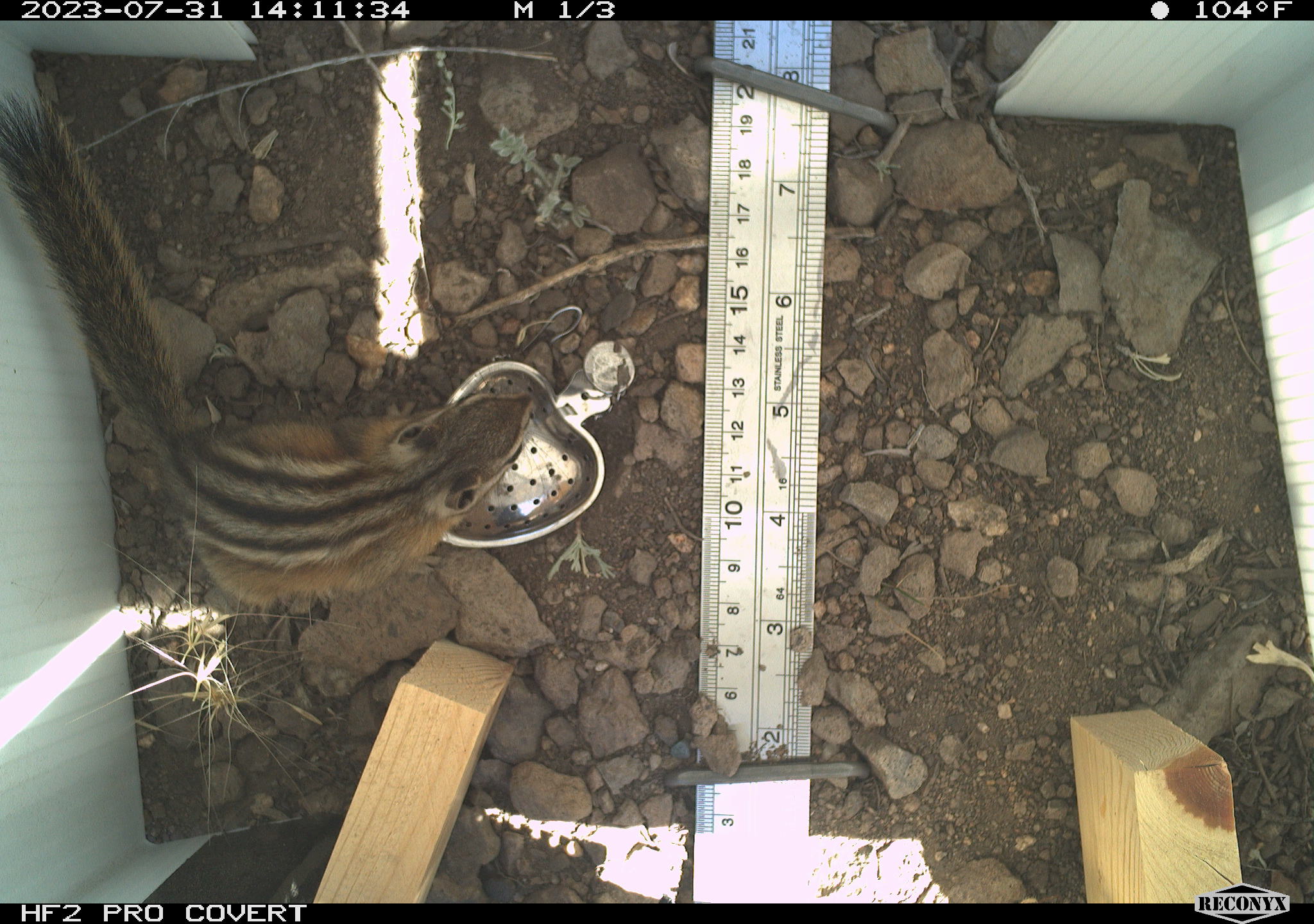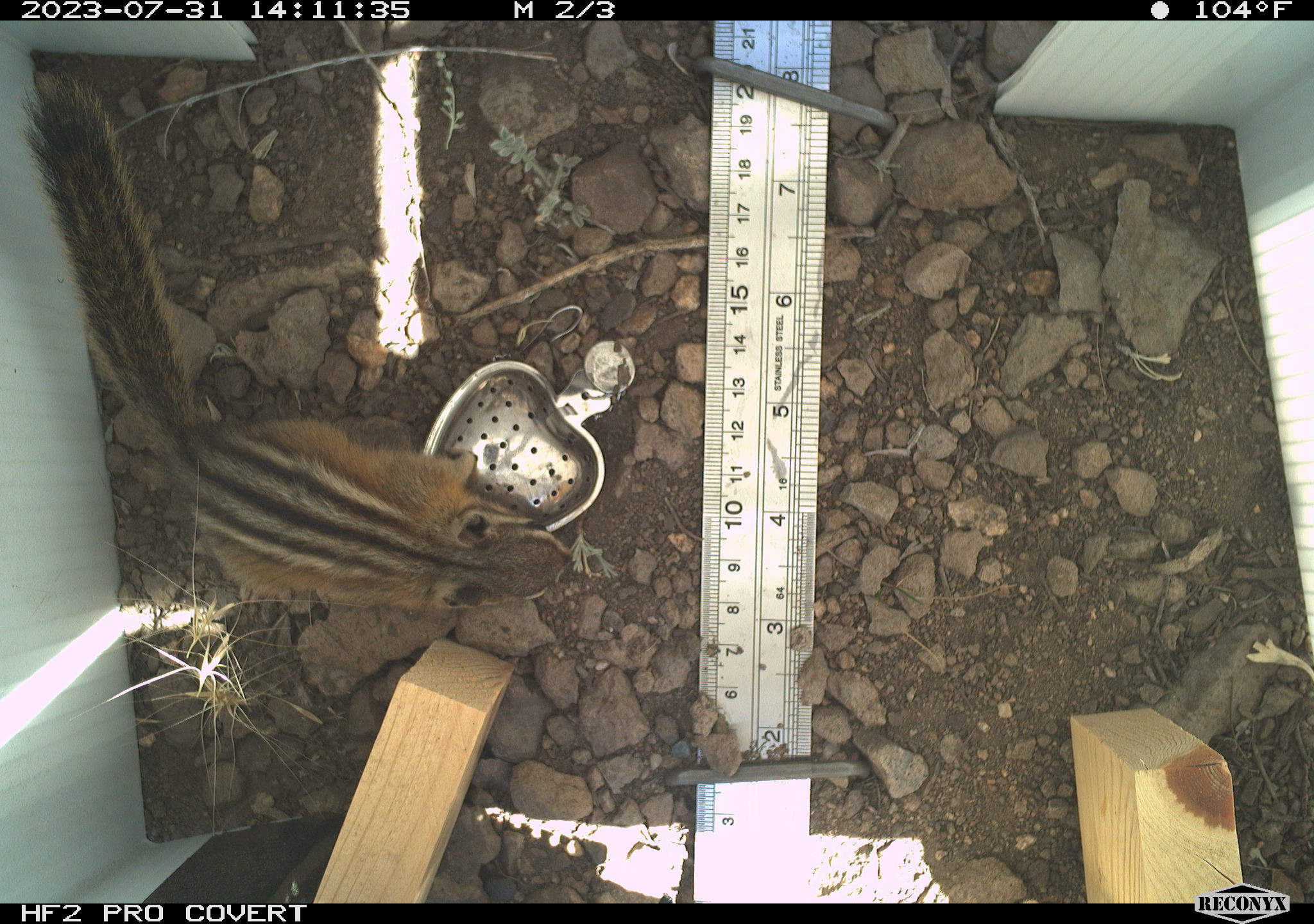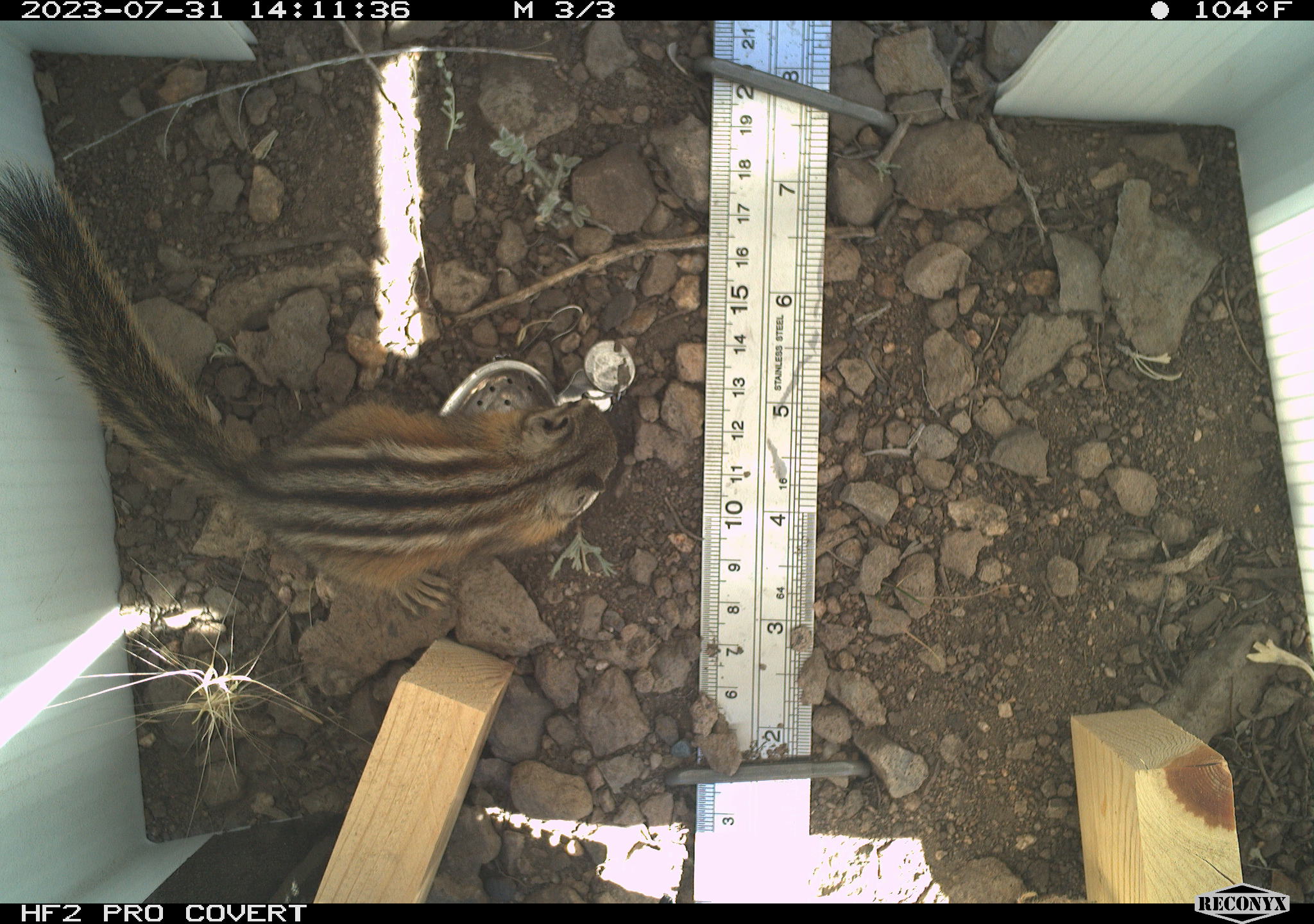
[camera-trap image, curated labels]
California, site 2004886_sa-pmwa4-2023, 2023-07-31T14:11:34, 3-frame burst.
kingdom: Animalia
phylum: Chordata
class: Mammalia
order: Rodentia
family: Sciuridae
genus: Neotamias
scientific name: Neotamias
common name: western chipmunks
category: neotamias species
Neotamias species (western chipmunks) (Neotamias).